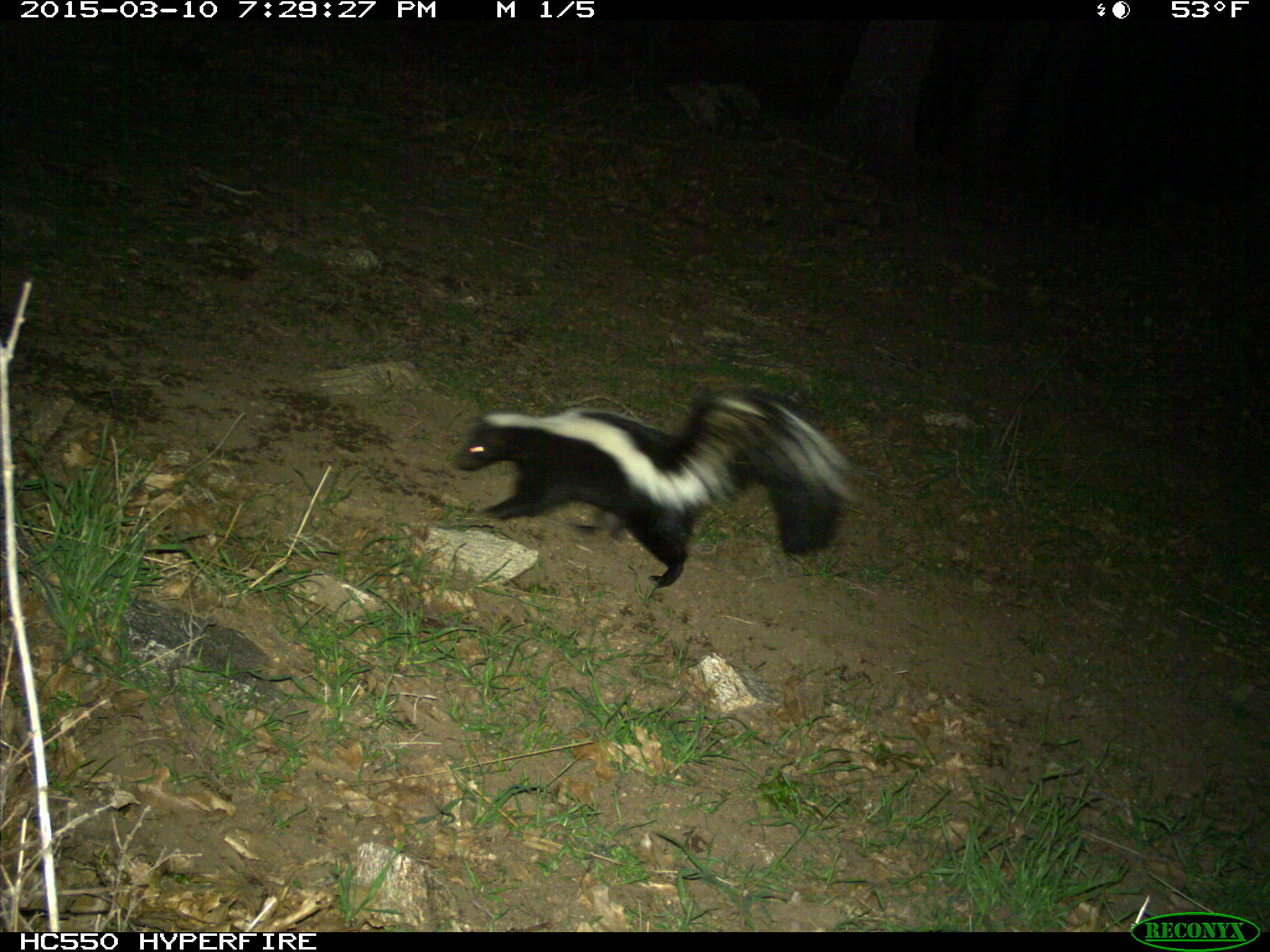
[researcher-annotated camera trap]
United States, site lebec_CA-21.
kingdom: Animalia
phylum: Chordata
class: Mammalia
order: Carnivora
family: Mephitidae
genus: Mephitis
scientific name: Mephitis mephitis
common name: striped skunk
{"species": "Mephitis mephitis (striped skunk)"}